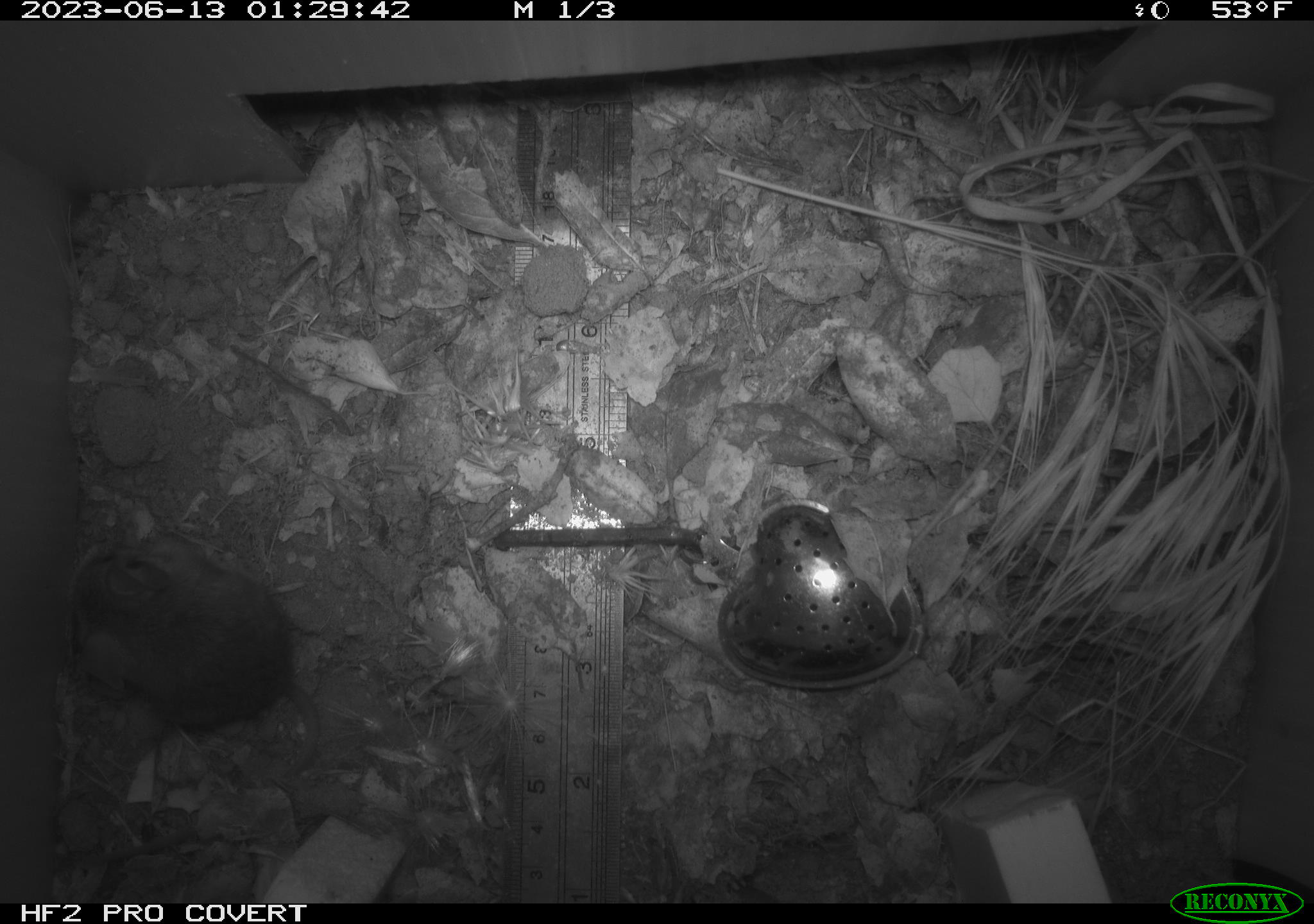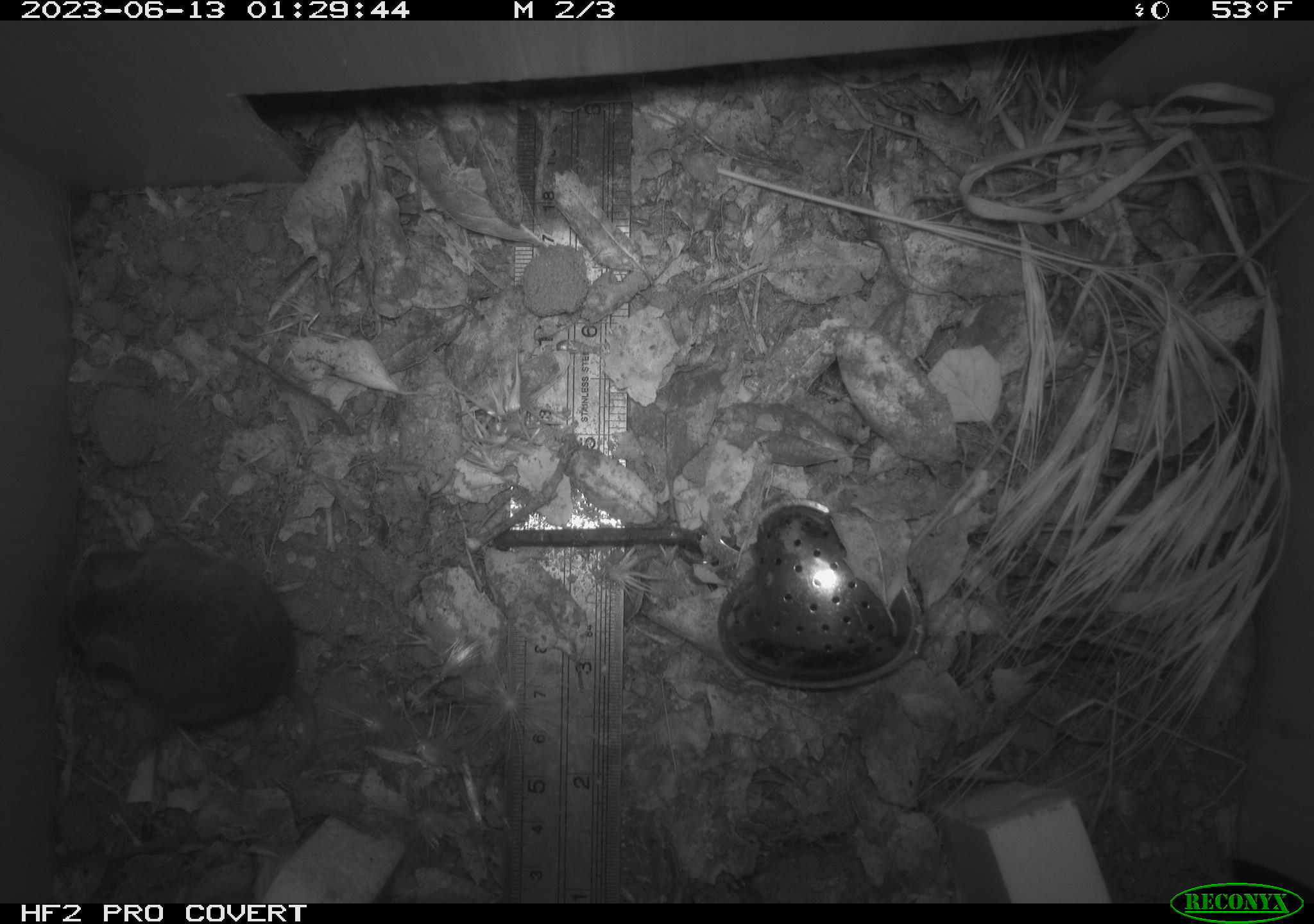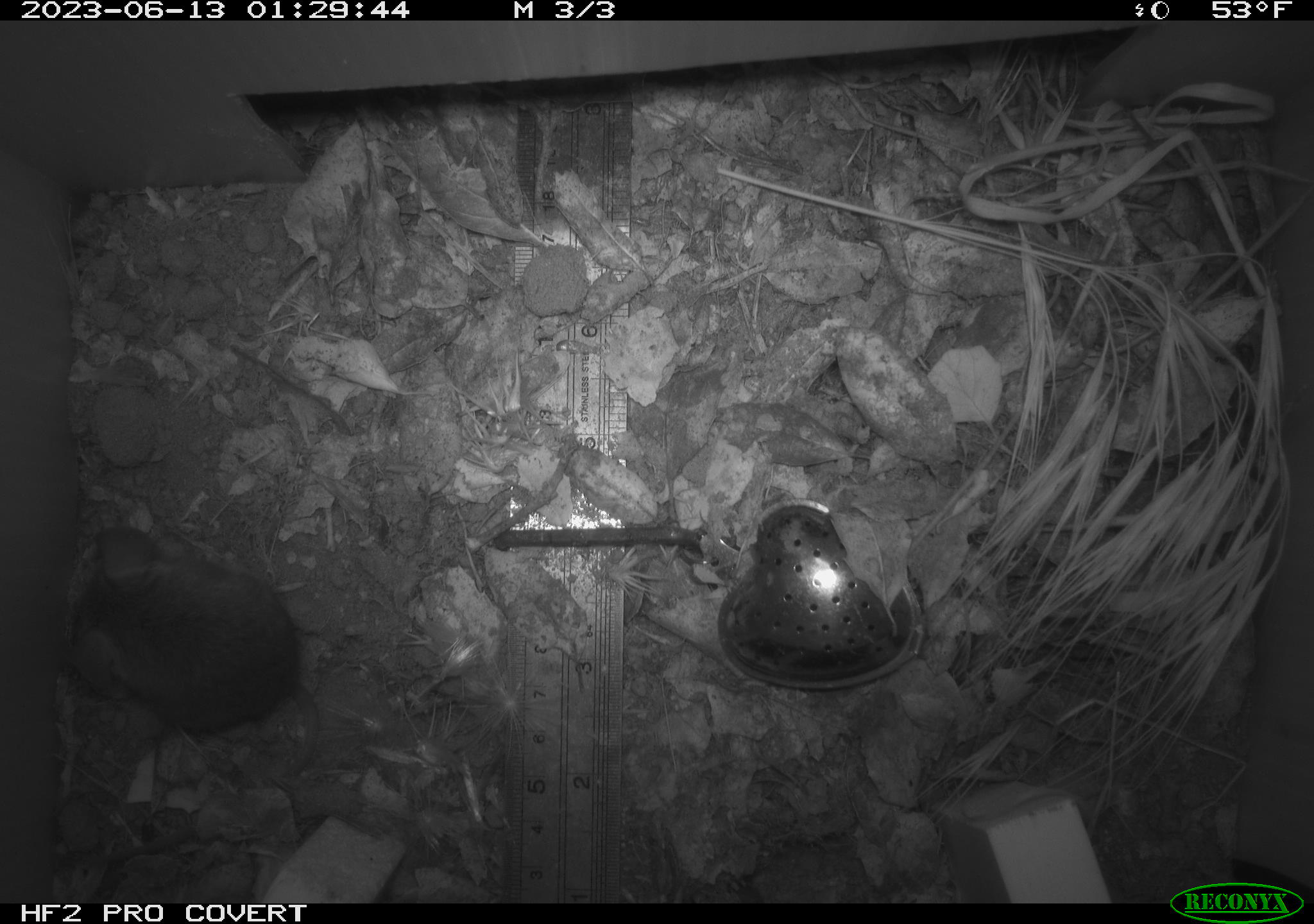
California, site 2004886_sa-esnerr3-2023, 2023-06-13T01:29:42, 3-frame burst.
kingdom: Animalia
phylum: Chordata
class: Mammalia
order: Rodentia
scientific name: Rodentia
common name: mouse species